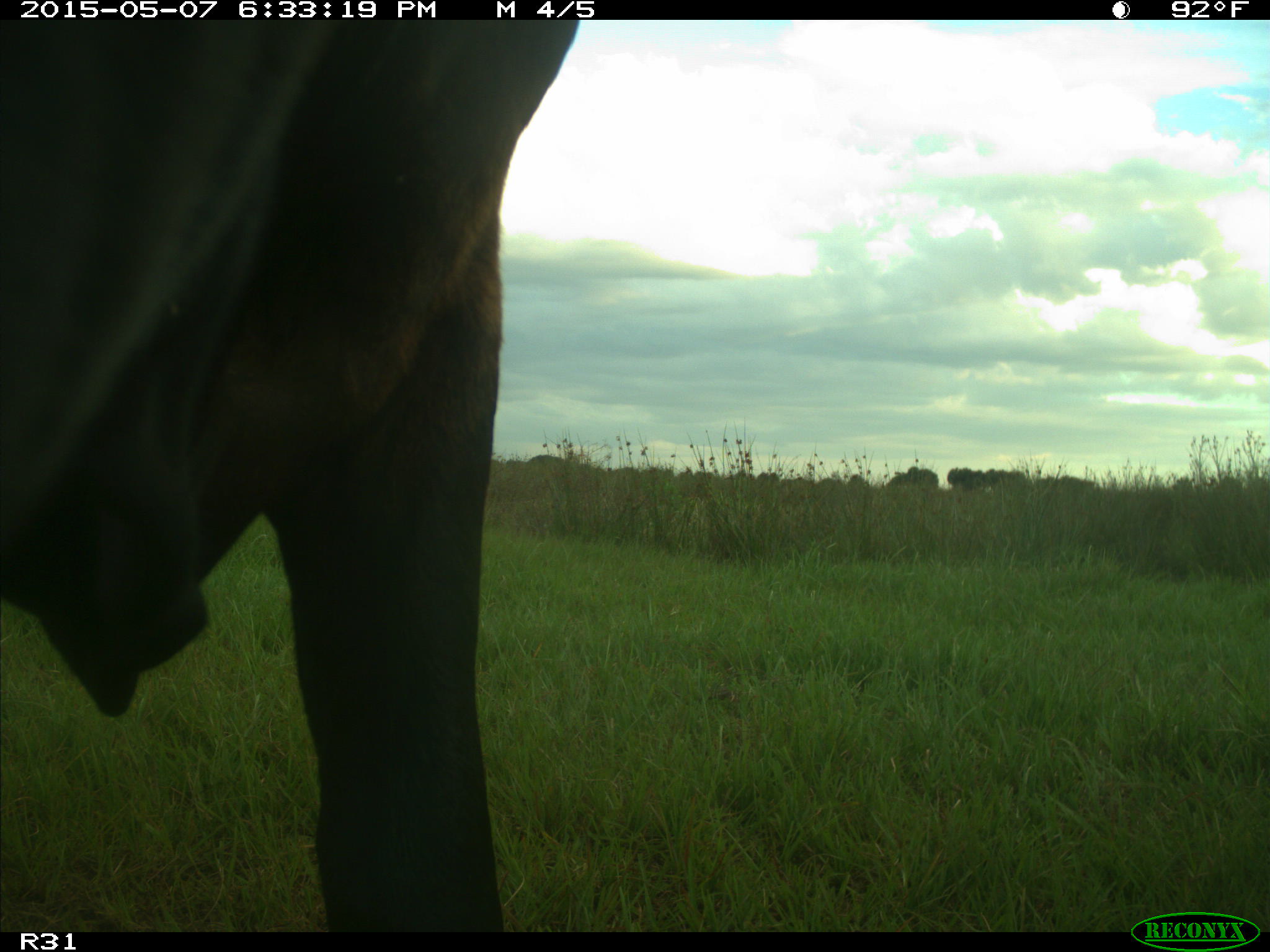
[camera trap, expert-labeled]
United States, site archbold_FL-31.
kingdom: Animalia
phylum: Chordata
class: Mammalia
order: Artiodactyla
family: Bovidae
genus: Bos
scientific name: Bos taurus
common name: domestic cow